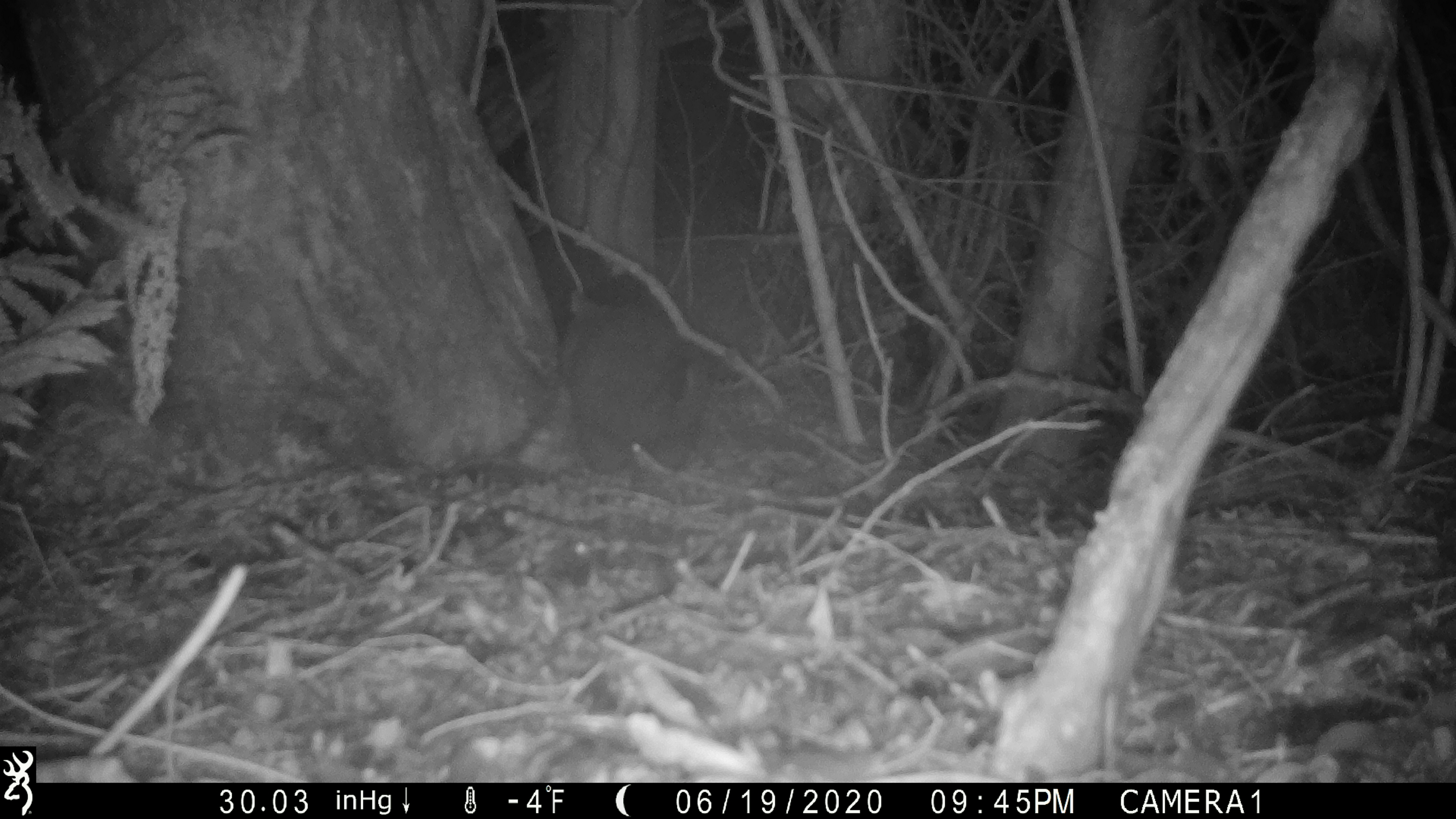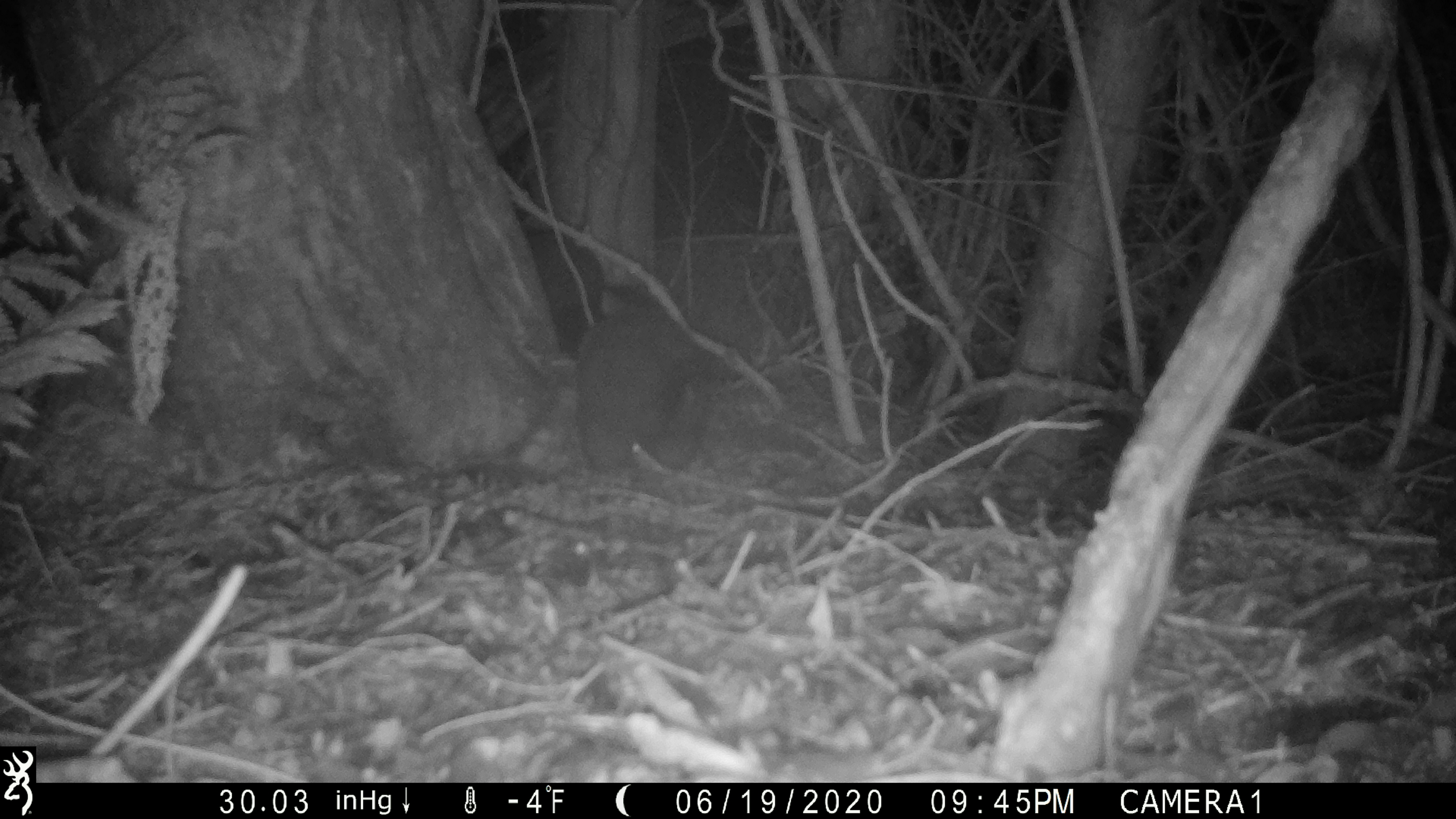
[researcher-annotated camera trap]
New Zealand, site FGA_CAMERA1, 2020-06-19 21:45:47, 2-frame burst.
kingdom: Animalia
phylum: Chordata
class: Mammalia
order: Diprotodontia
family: Phalangeridae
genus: Trichosurus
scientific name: Trichosurus vulpecula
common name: common brushtail possum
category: possum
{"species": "possum (common brushtail possum) (Trichosurus vulpecula)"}